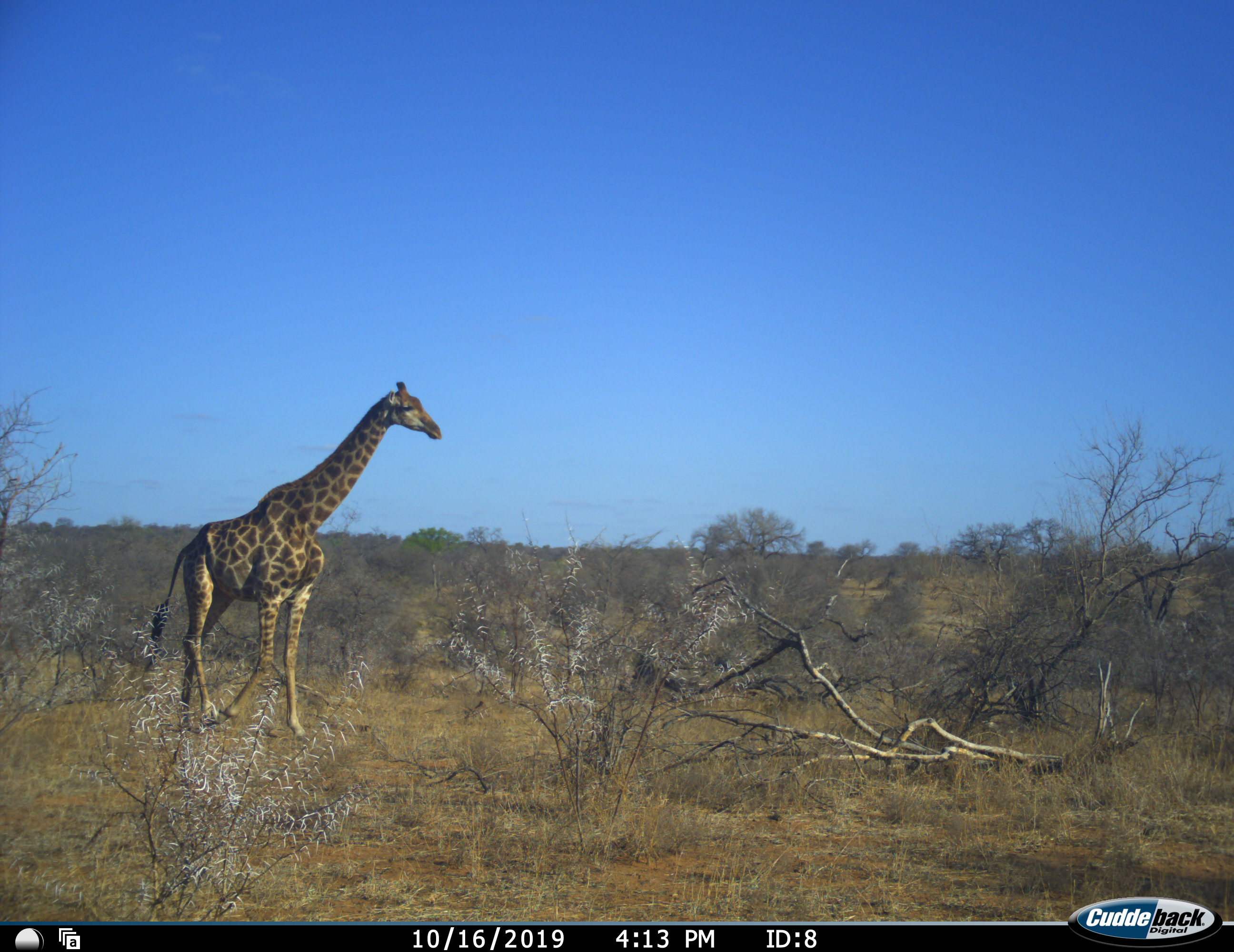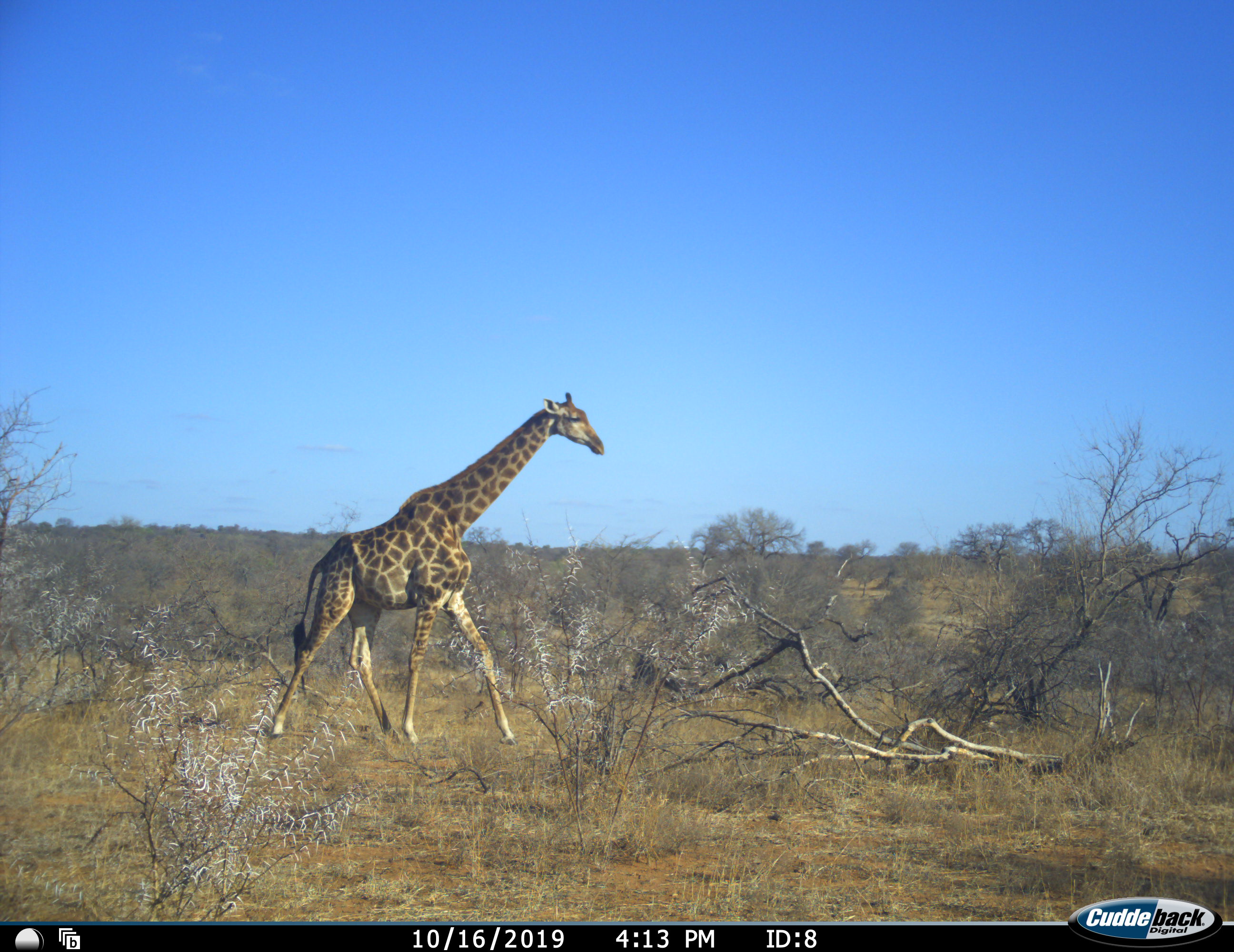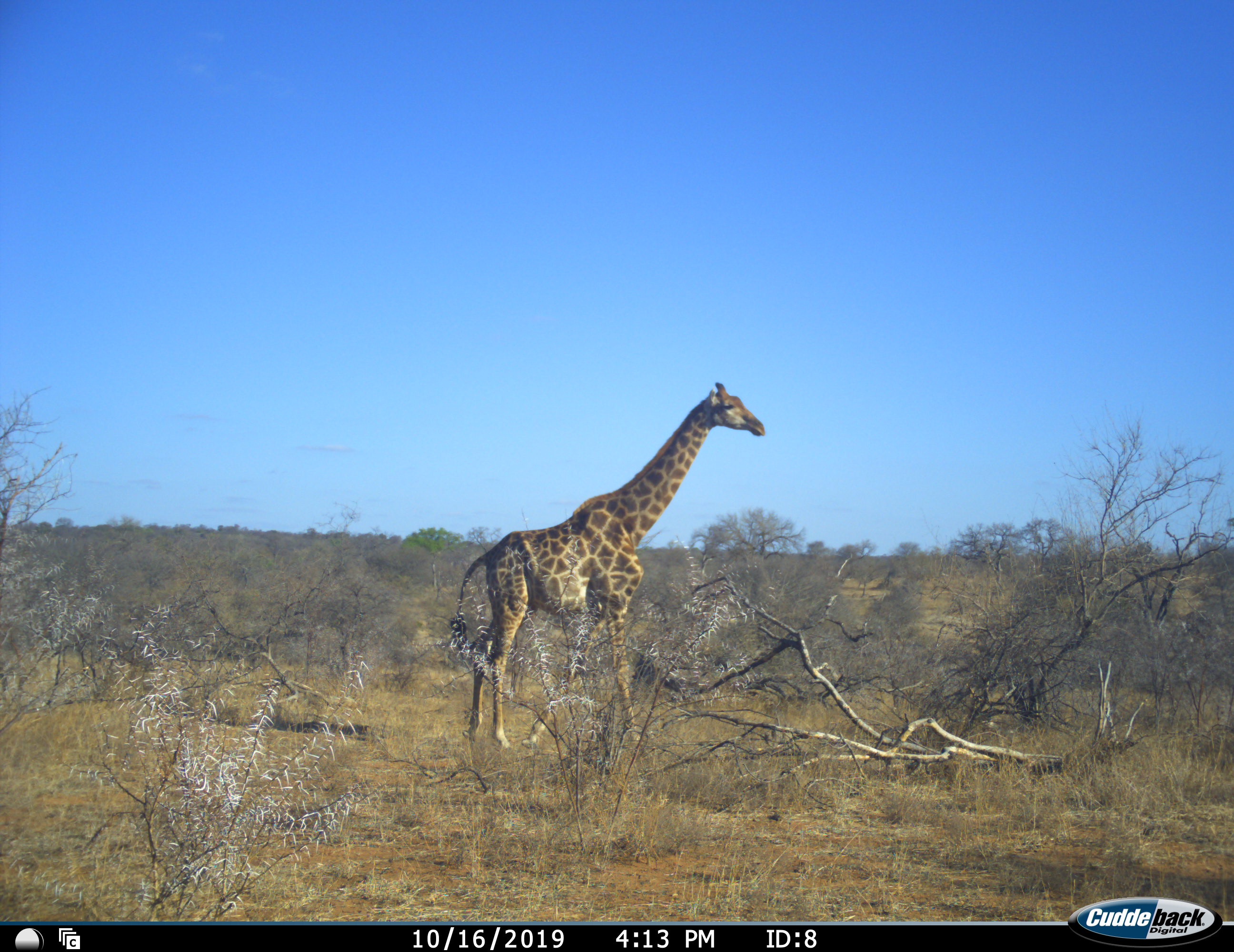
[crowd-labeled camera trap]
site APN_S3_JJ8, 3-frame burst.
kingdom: Animalia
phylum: Chordata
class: Mammalia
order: Artiodactyla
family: Giraffidae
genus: Giraffa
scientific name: Giraffa camelopardalis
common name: giraffe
Giraffe (Giraffa camelopardalis), count 1. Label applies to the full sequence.